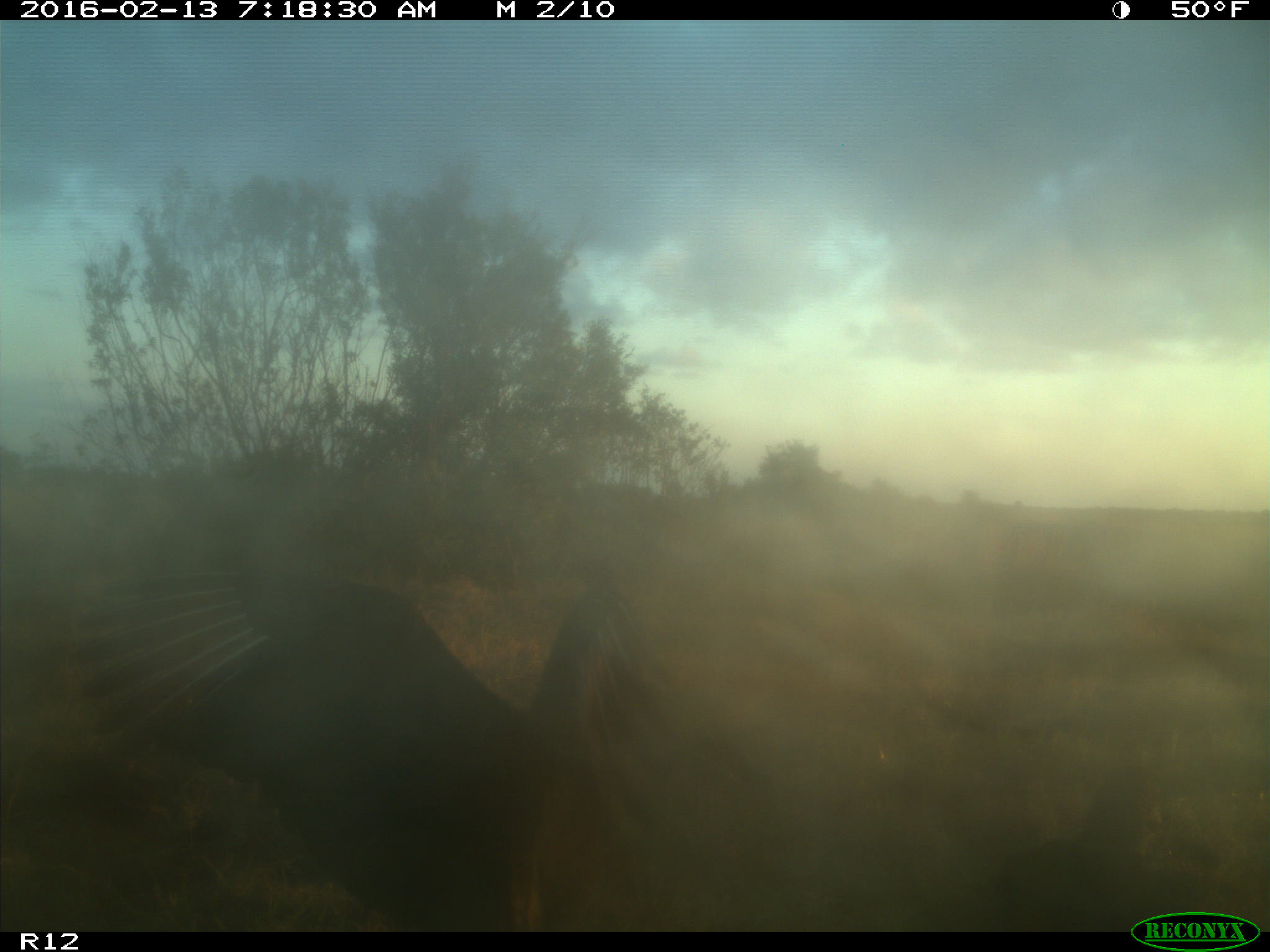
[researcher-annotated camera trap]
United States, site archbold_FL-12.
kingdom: Animalia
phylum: Chordata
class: Aves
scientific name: Aves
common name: birds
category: unidentified bird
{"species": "unidentified bird (birds) (Aves)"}